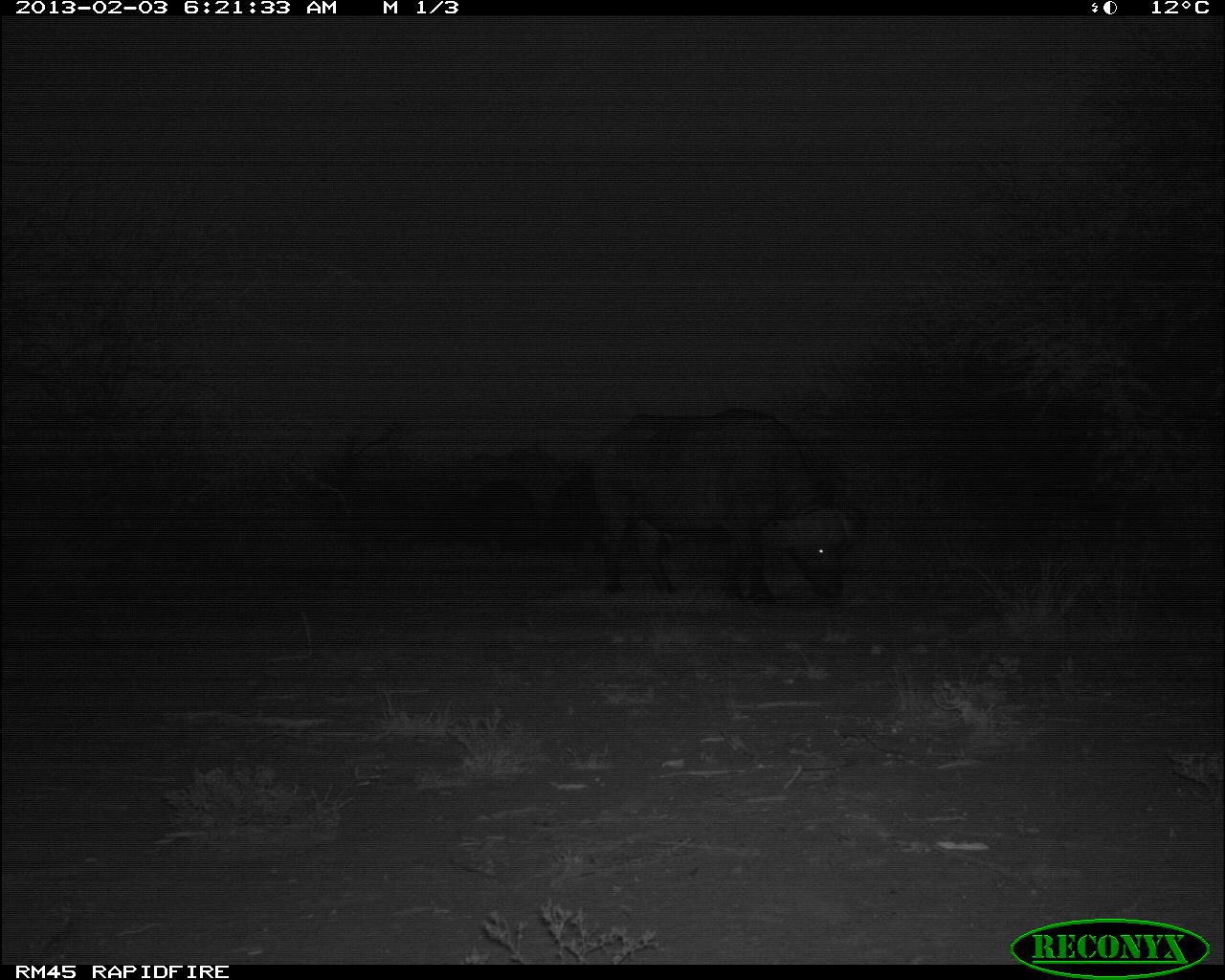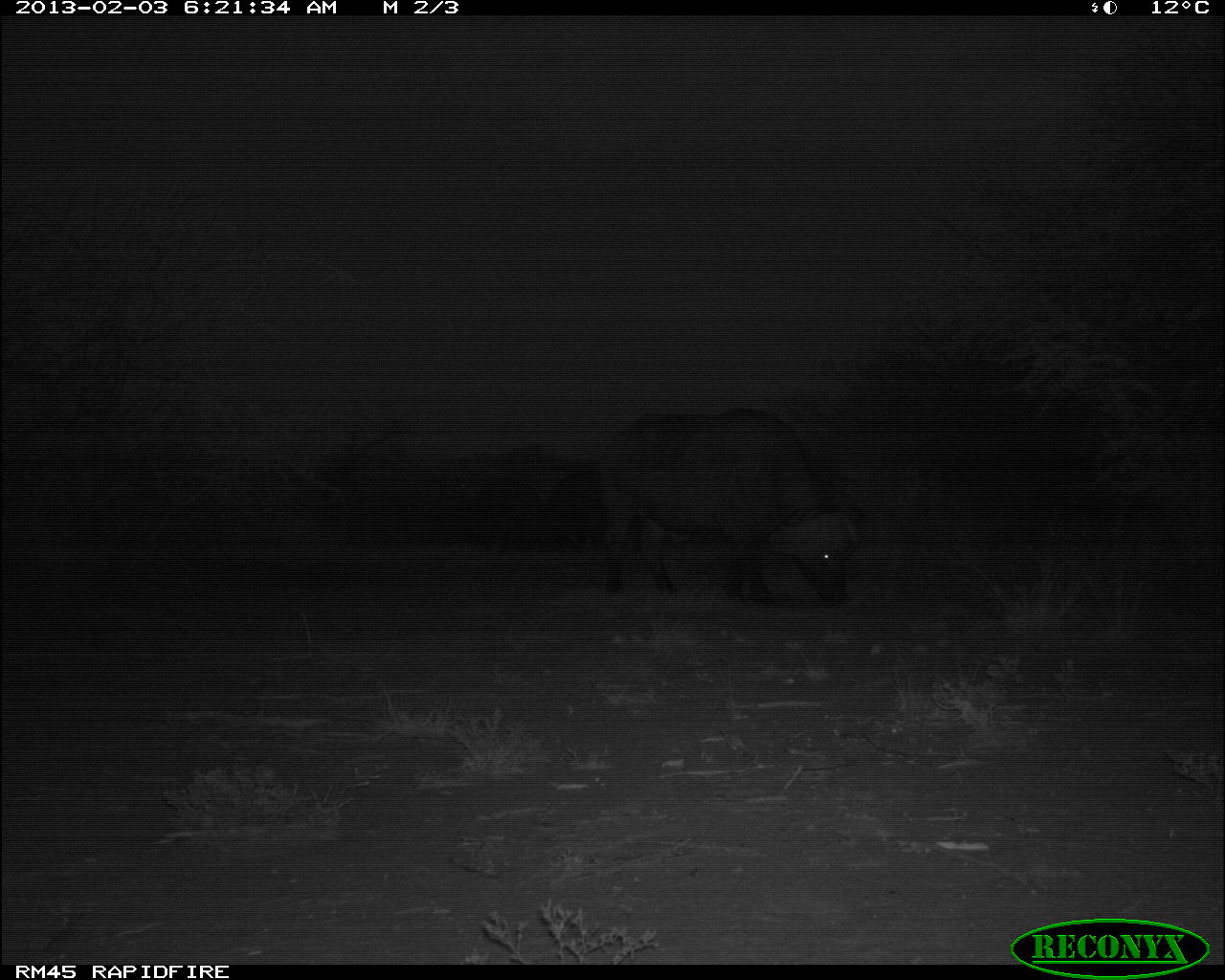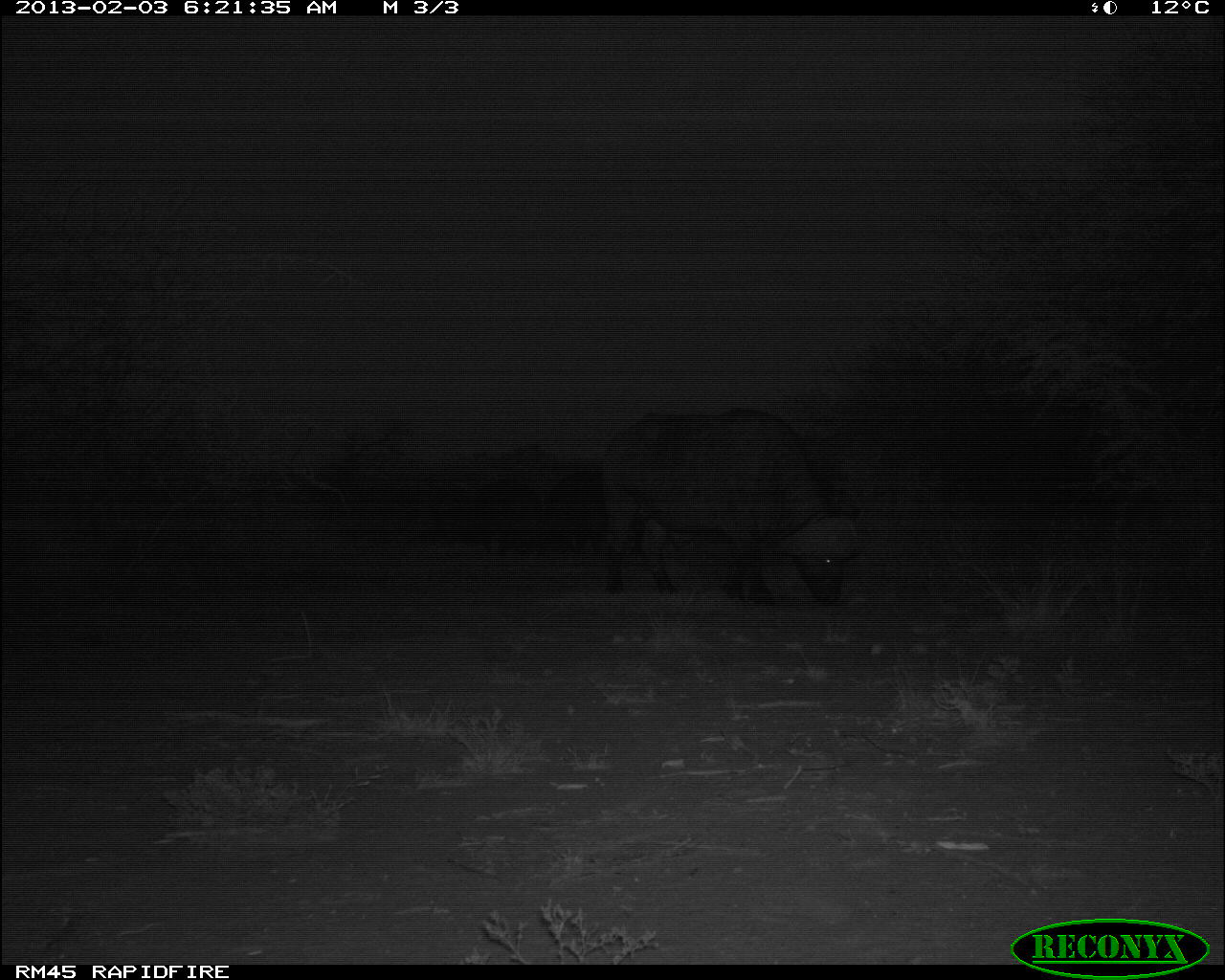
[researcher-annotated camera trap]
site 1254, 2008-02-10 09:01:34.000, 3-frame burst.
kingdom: Animalia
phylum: Chordata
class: Mammalia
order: Artiodactyla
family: Bovidae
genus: Aepyceros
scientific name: Aepyceros melampus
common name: impala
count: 3